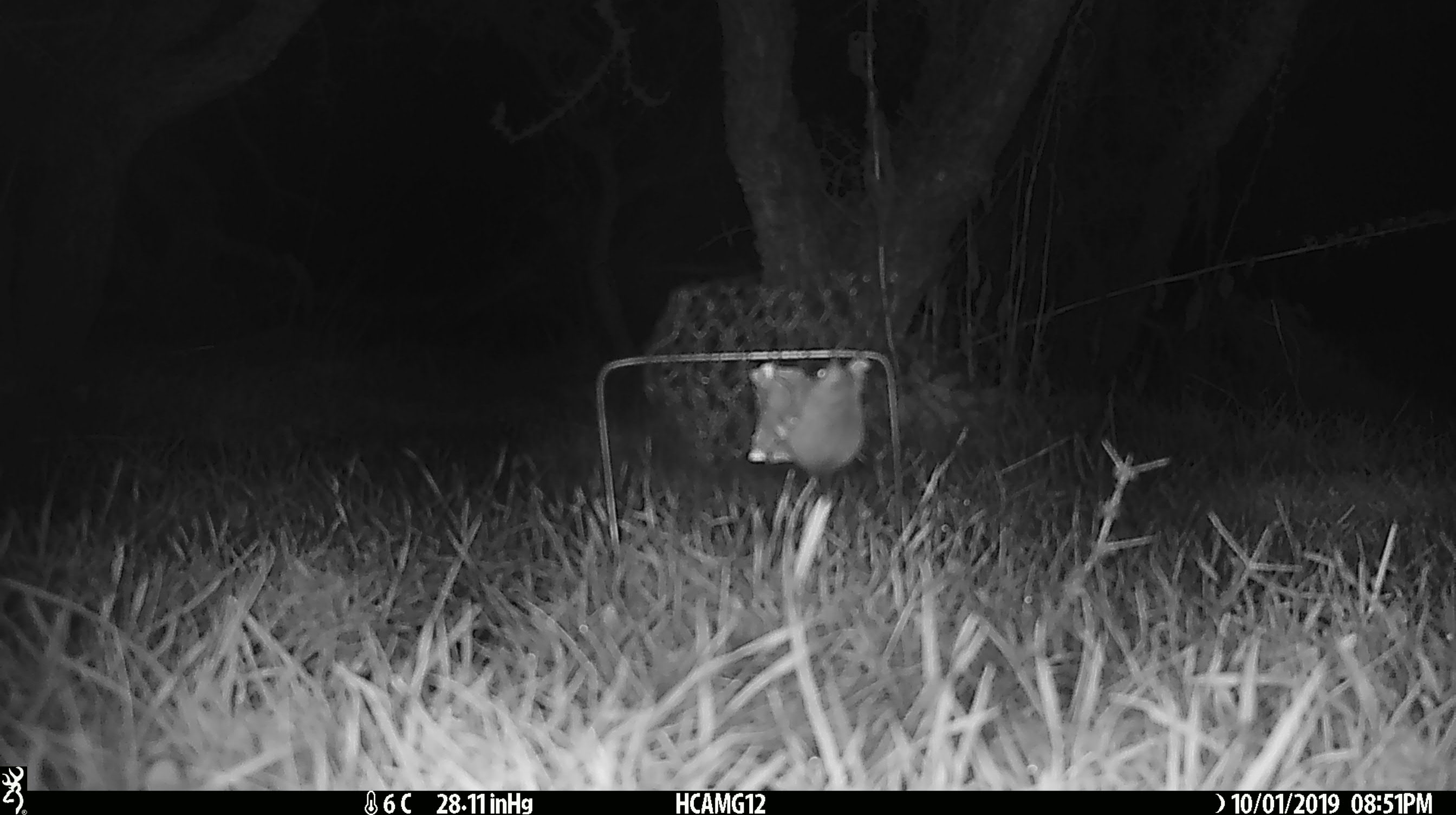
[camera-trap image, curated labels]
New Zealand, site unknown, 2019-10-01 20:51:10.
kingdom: Animalia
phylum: Chordata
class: Mammalia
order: Rodentia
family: Muridae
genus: Mus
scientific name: Mus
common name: mouse